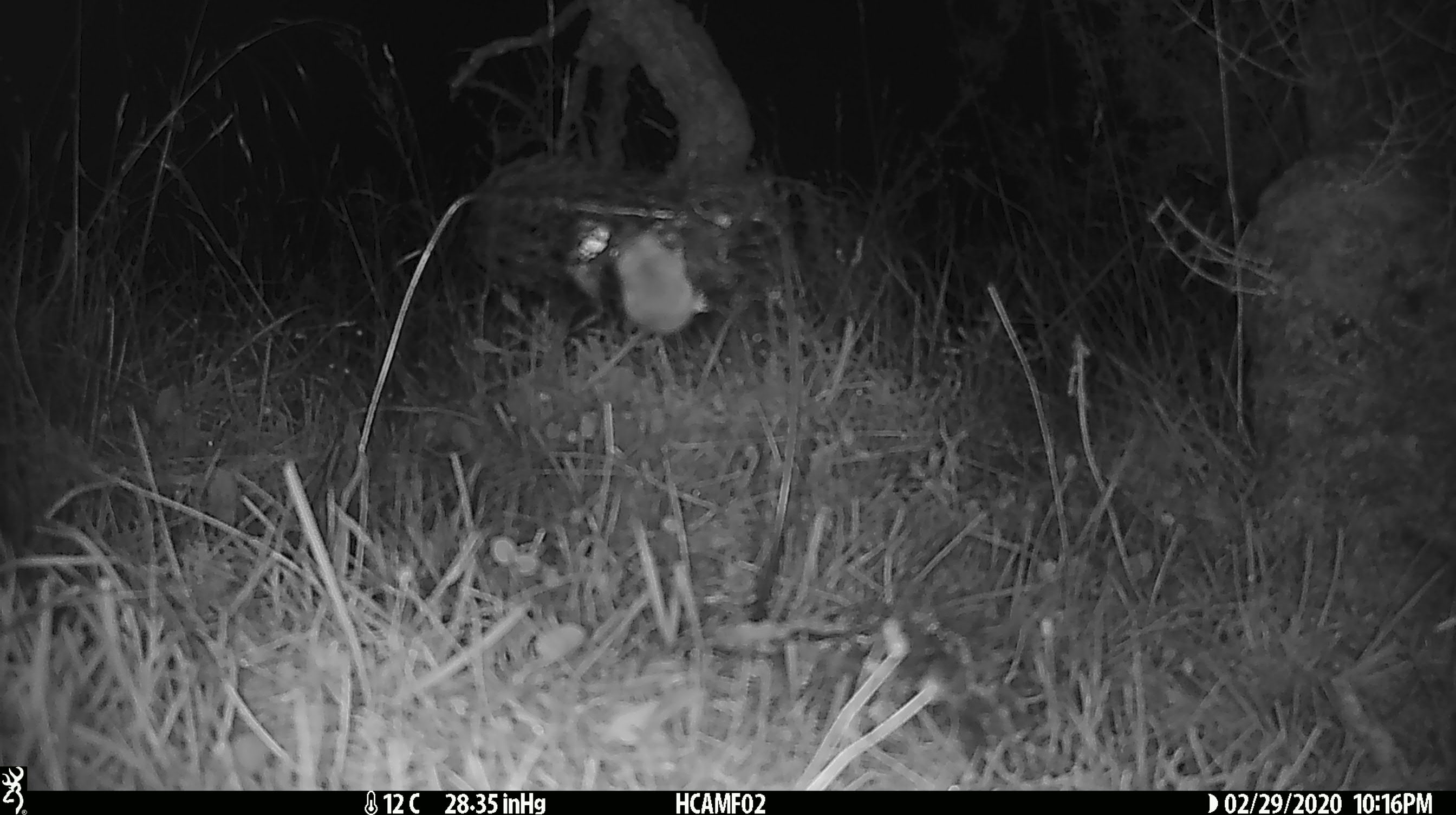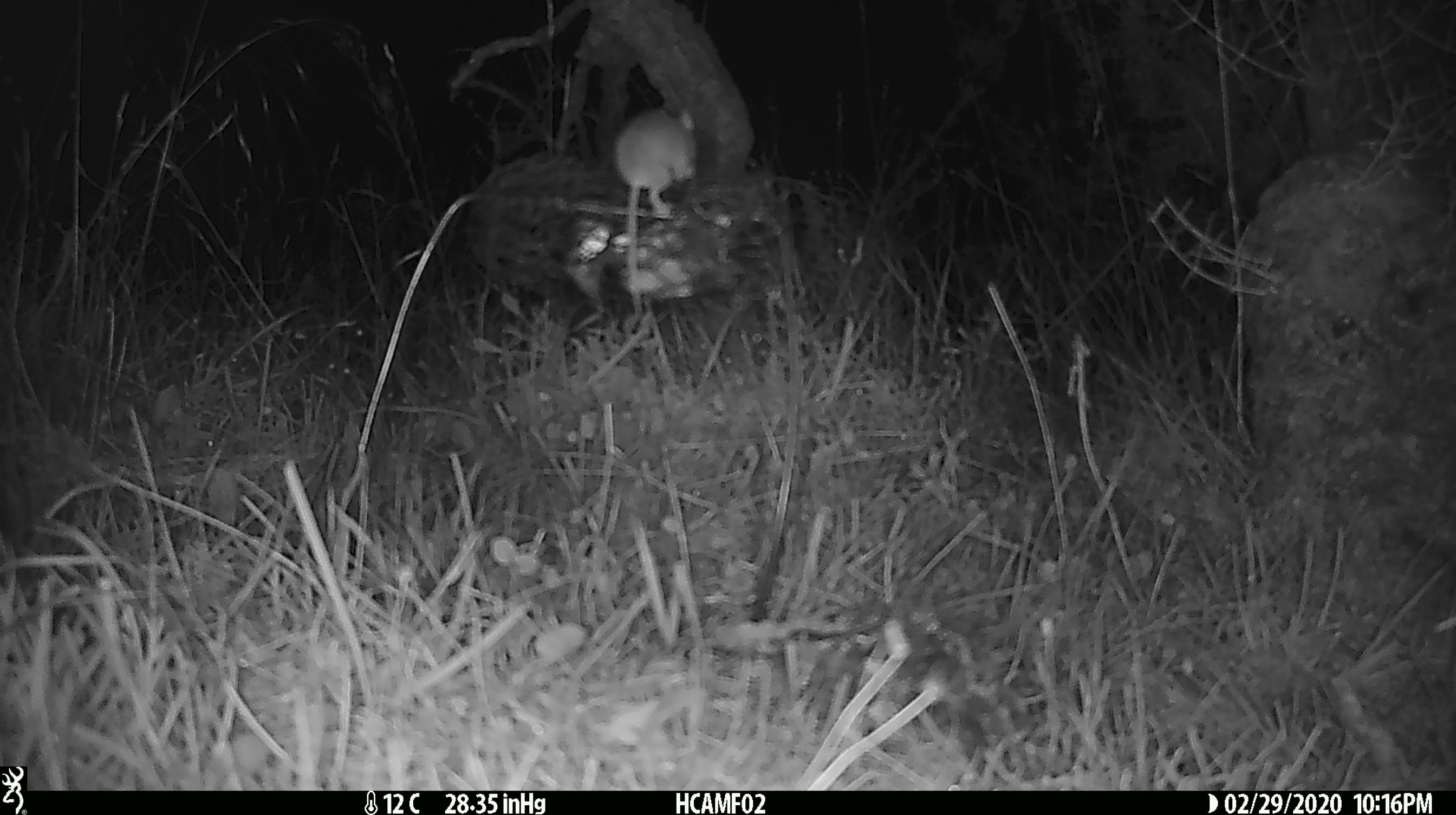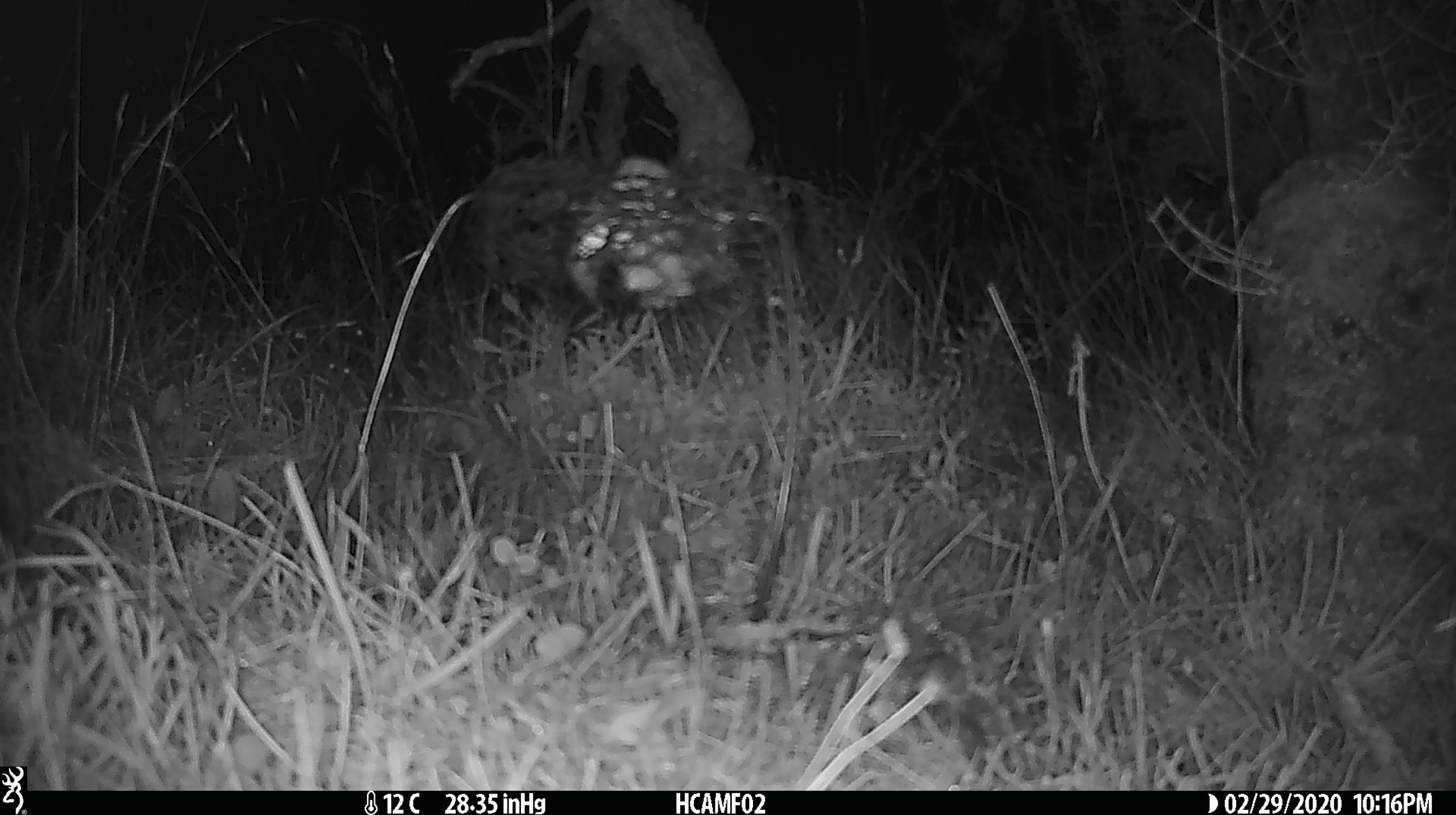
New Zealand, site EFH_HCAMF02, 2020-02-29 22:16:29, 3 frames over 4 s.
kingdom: Animalia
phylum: Chordata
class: Mammalia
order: Rodentia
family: Muridae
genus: Mus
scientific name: Mus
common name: mouse